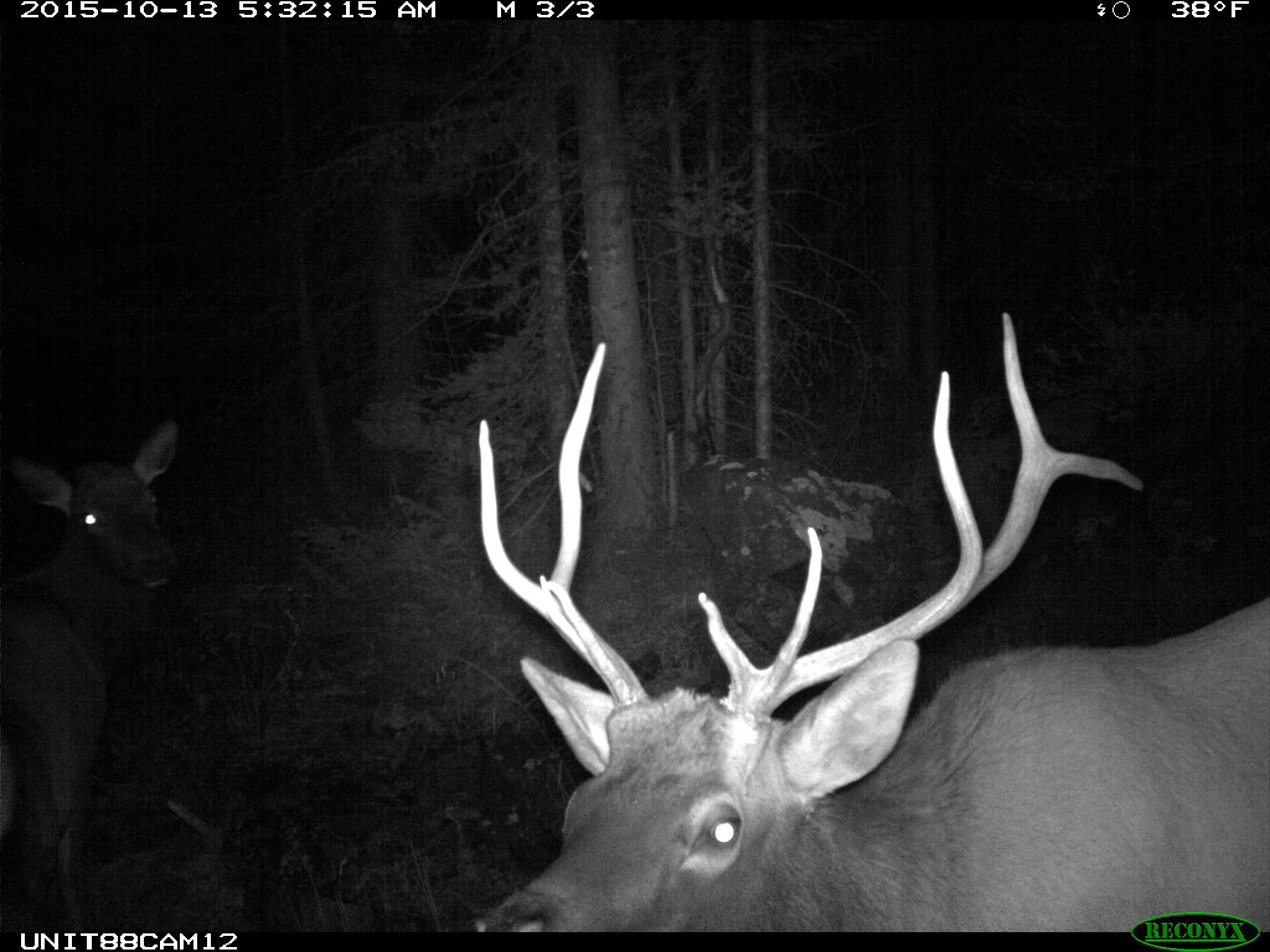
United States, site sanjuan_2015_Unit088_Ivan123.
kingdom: Animalia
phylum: Chordata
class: Mammalia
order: Artiodactyla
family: Cervidae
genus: Cervus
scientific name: Cervus elaphus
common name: red deer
Cervus elaphus (red deer).